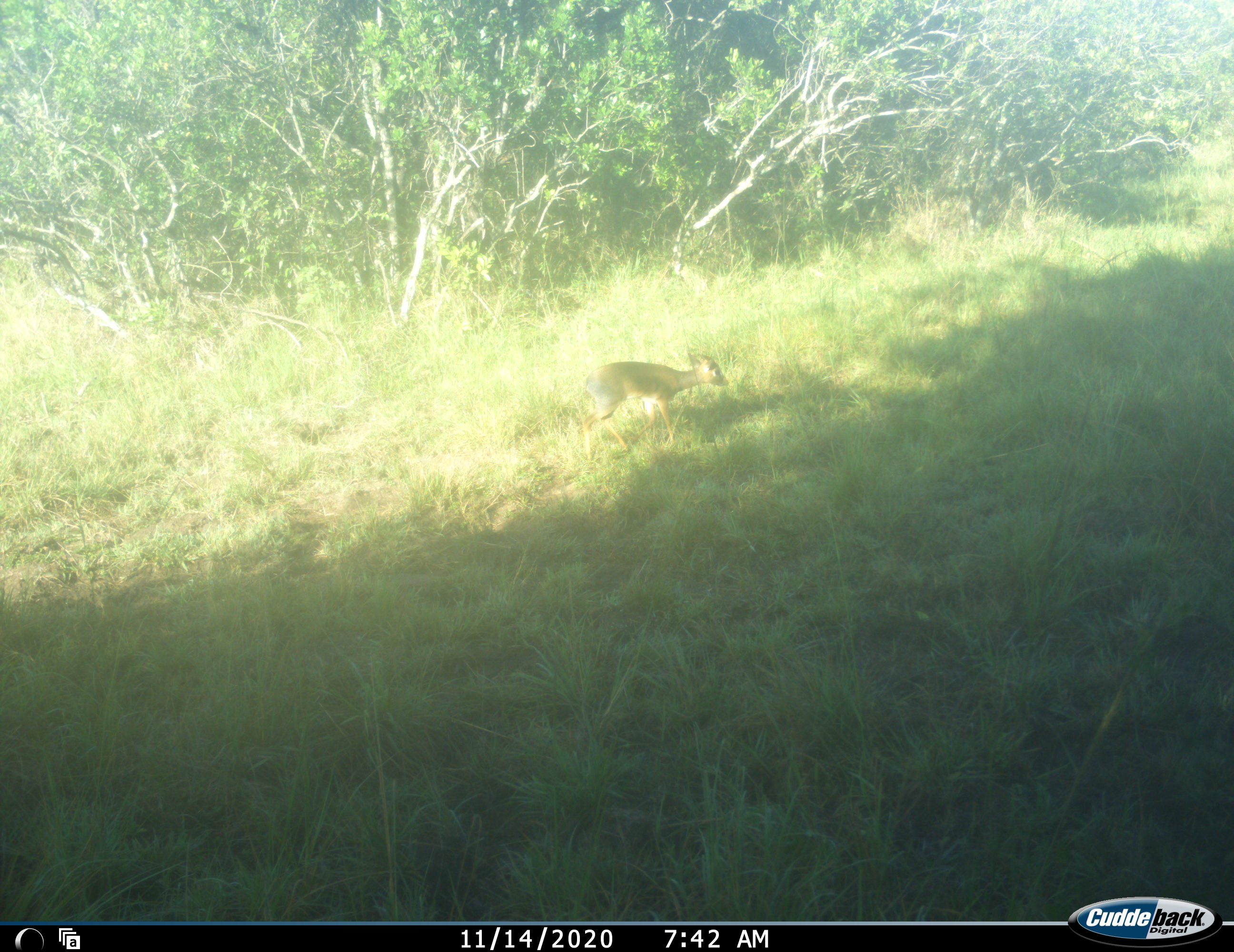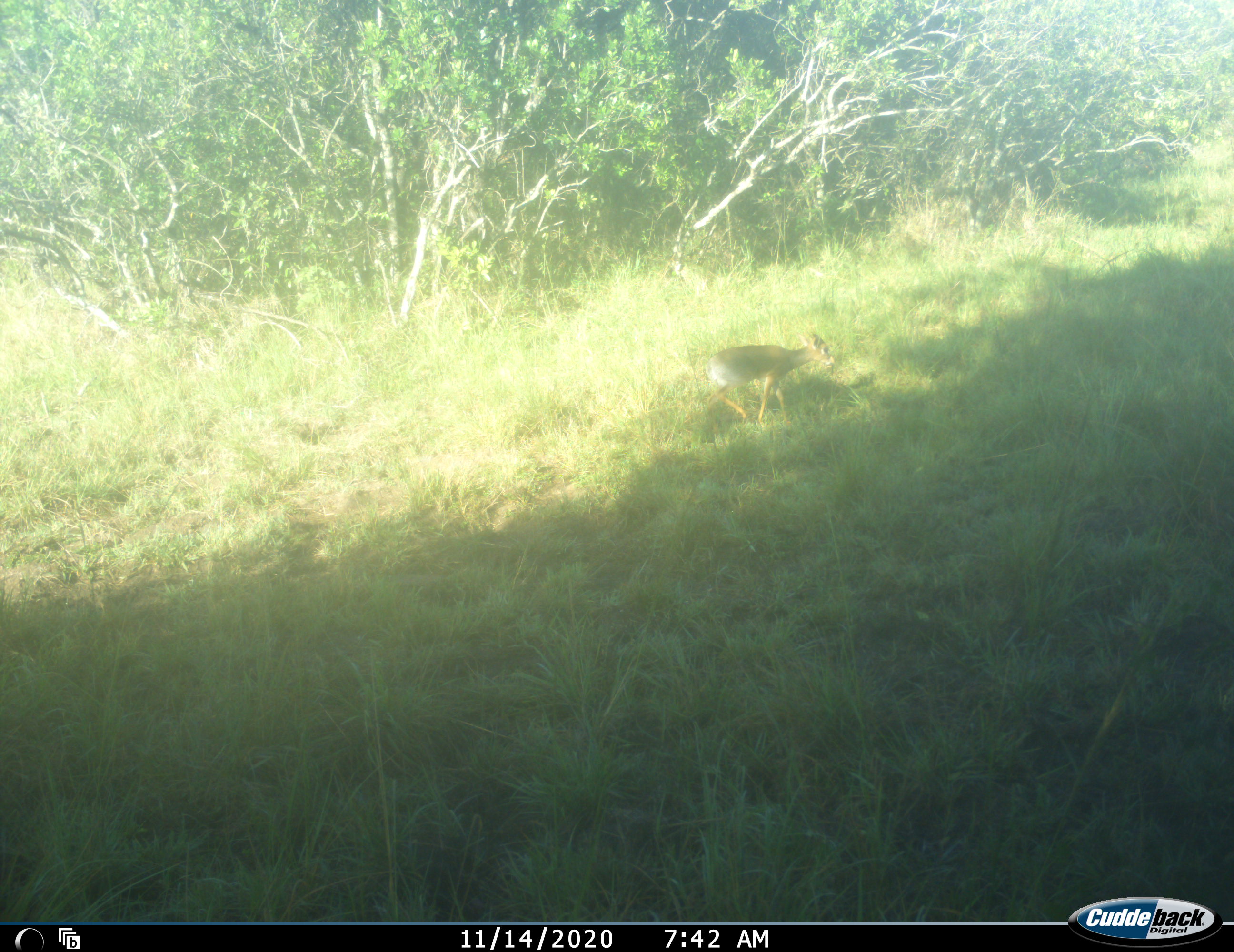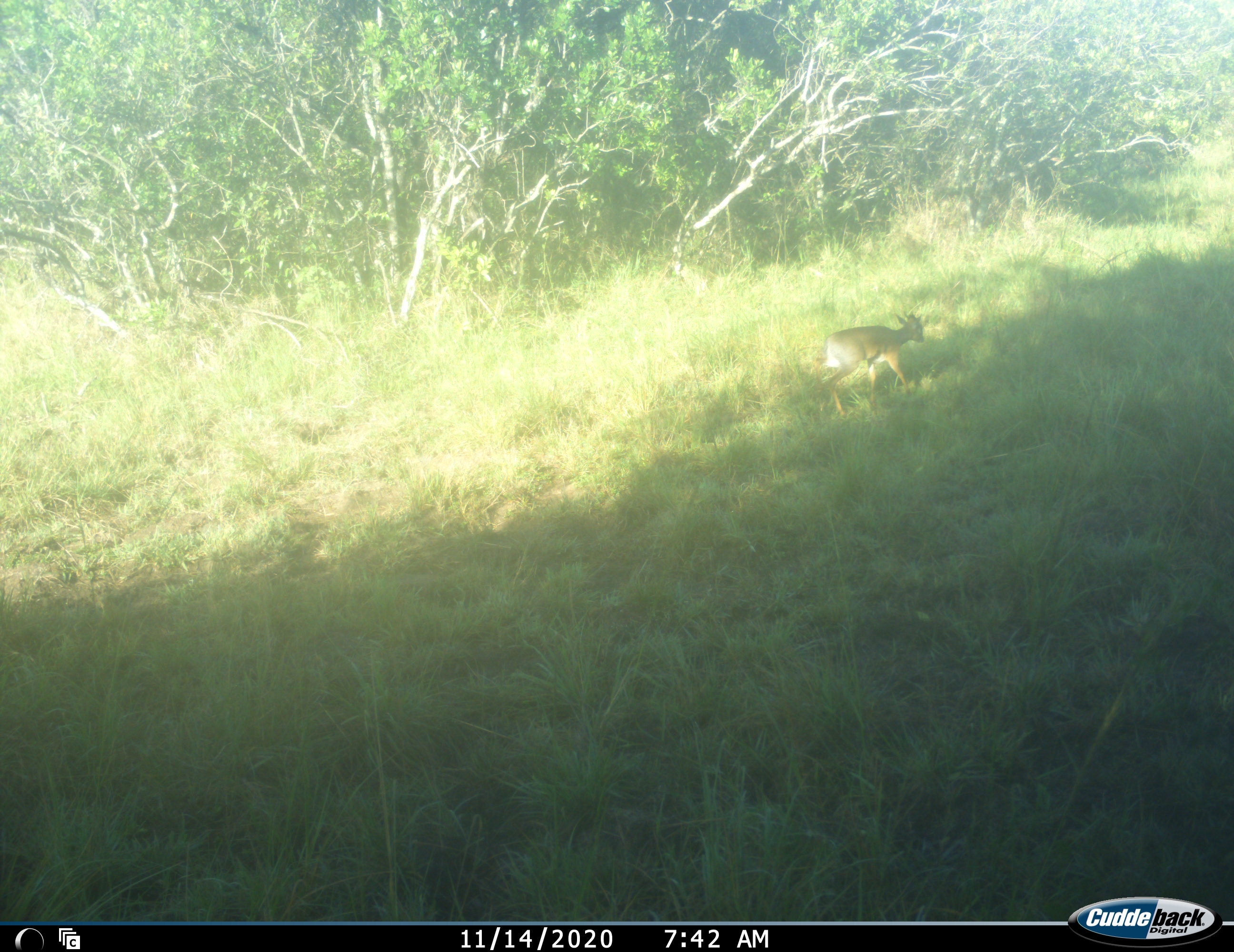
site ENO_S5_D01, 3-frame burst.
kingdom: Animalia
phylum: Chordata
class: Mammalia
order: Artiodactyla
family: Bovidae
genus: Madoqua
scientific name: Madoqua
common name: dik-dik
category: dikdik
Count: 1.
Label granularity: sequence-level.